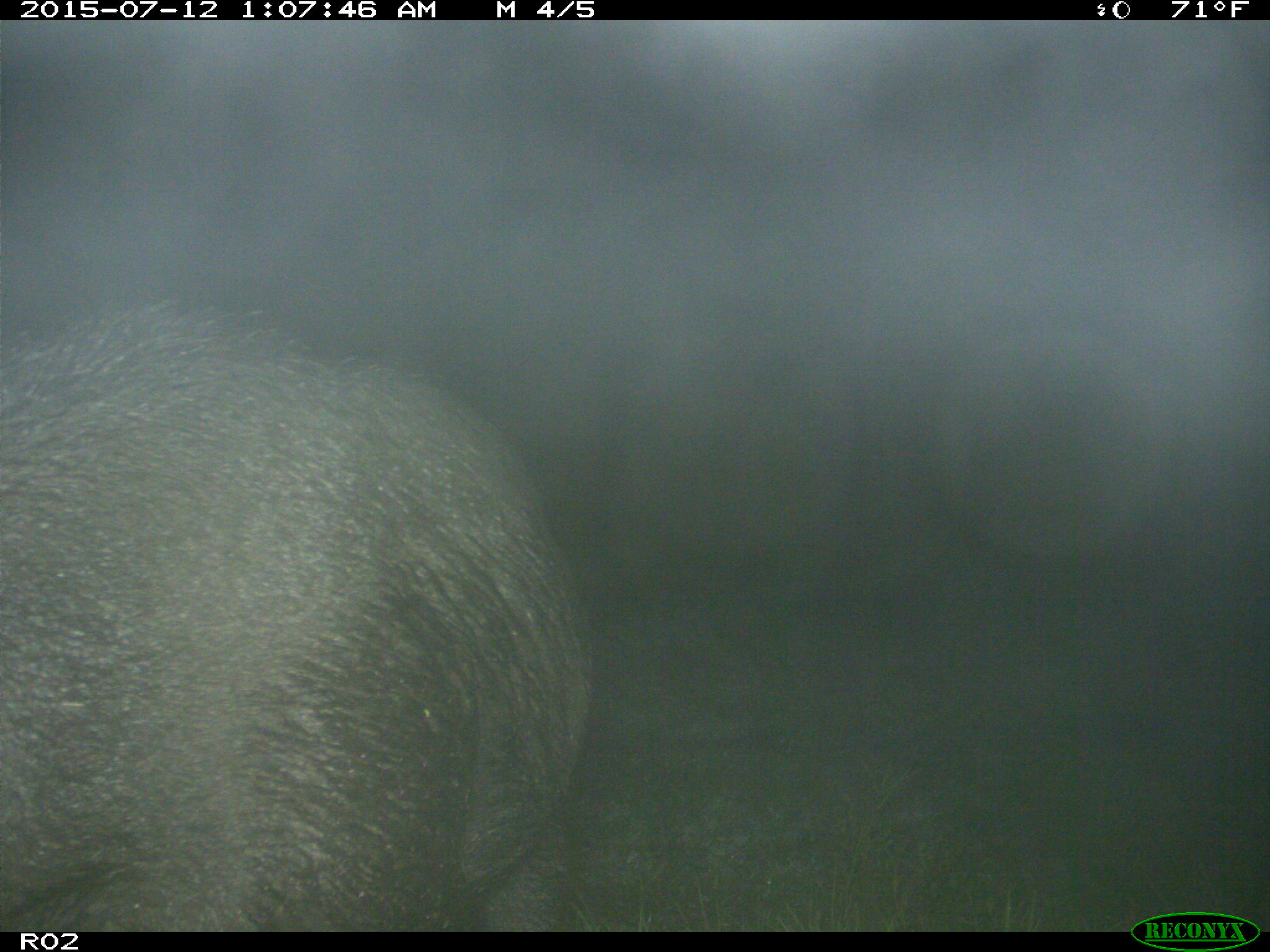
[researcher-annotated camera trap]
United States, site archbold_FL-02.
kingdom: Animalia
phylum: Chordata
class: Mammalia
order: Artiodactyla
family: Suidae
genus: Sus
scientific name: Sus scrofa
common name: wild boar